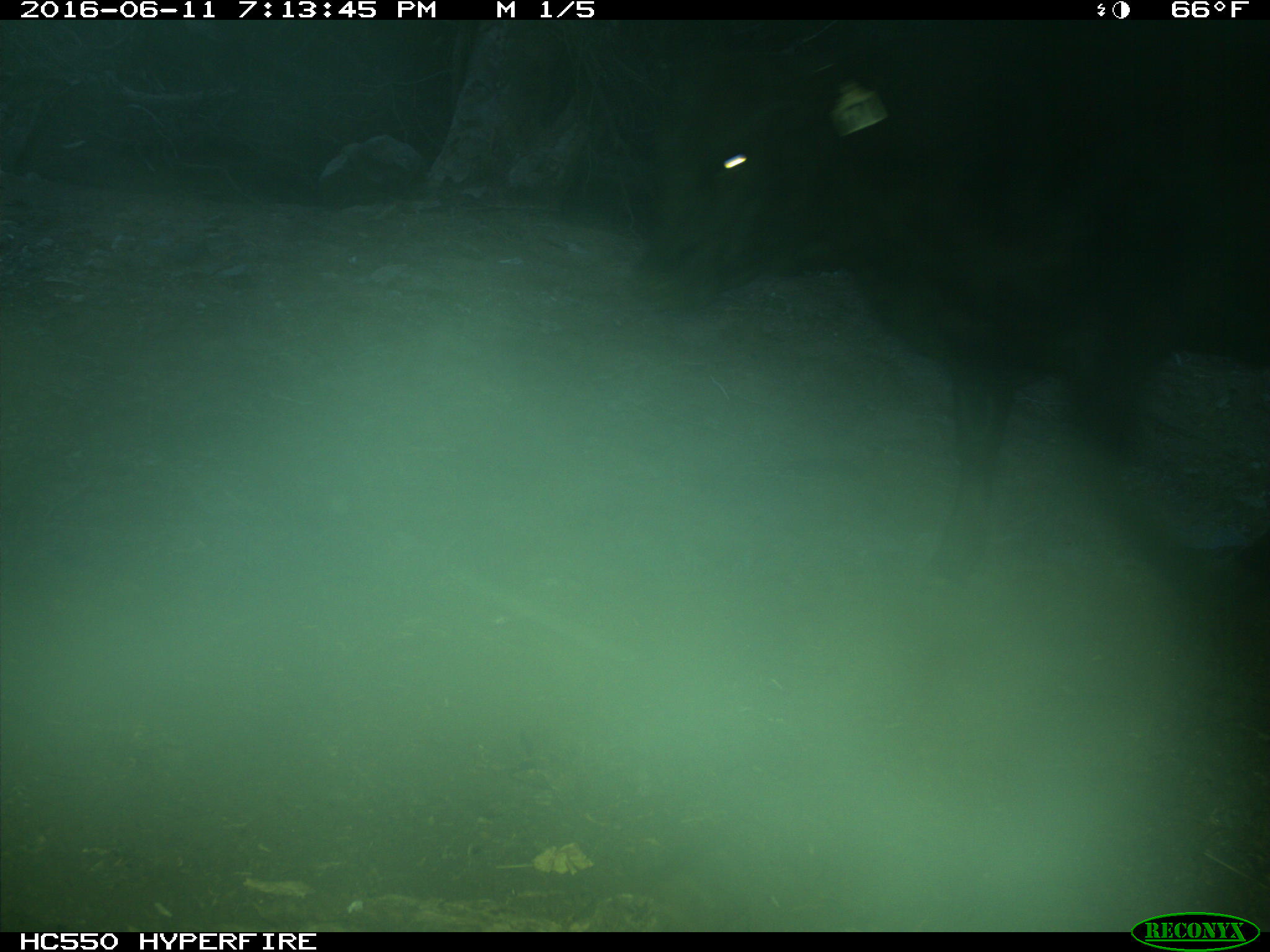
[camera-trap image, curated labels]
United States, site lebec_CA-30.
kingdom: Animalia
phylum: Chordata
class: Mammalia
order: Artiodactyla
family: Bovidae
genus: Bos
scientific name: Bos taurus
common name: domestic cow